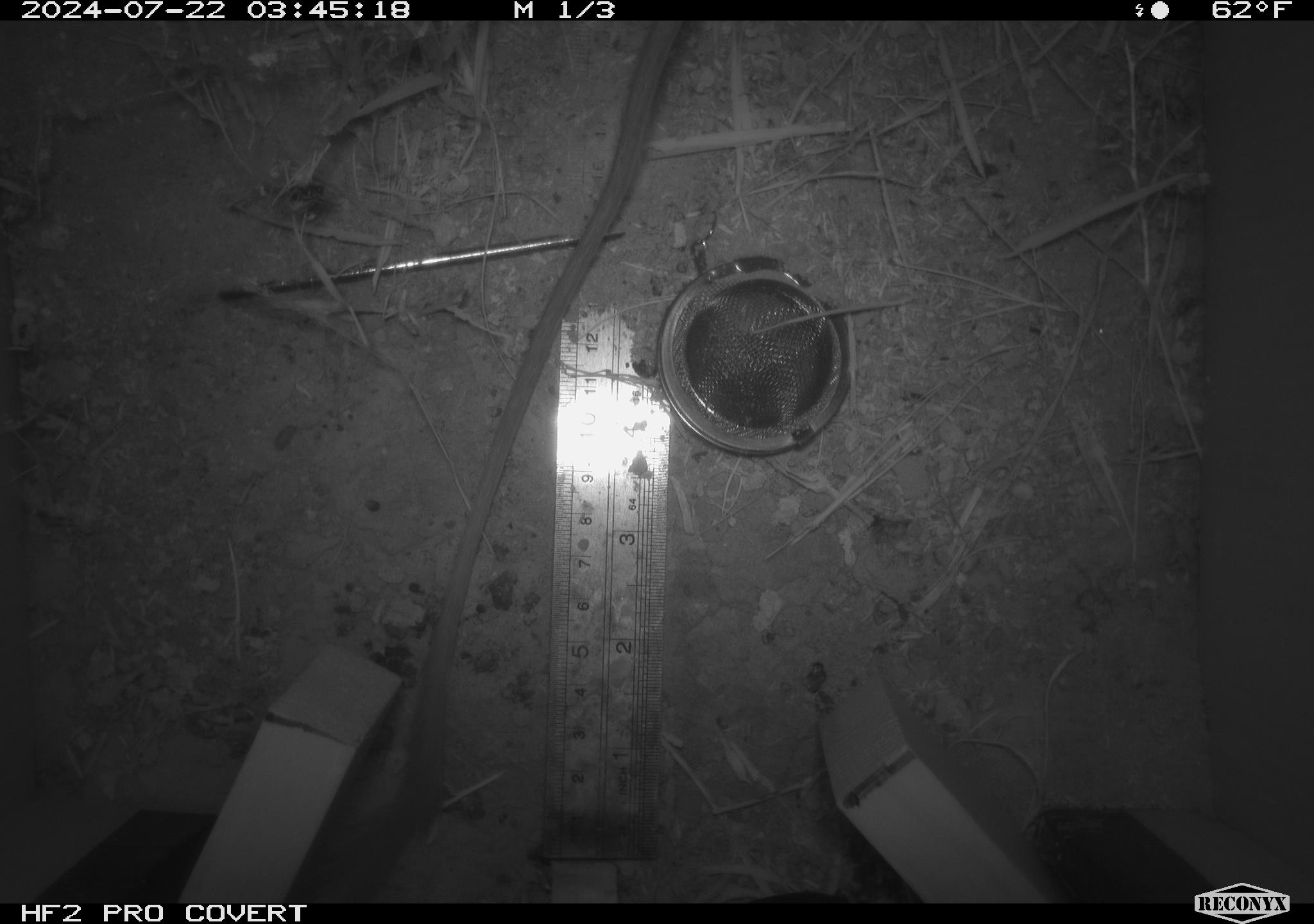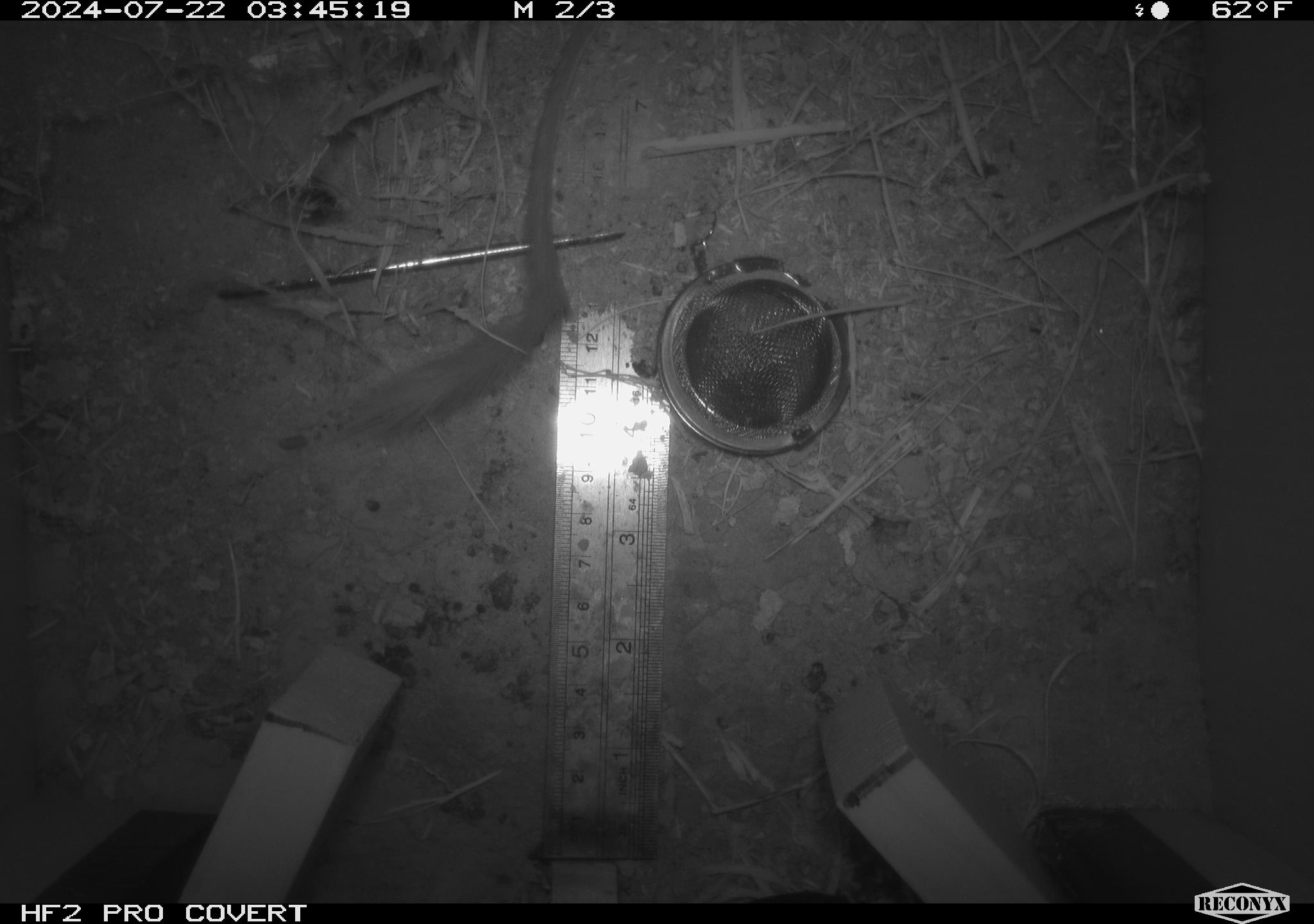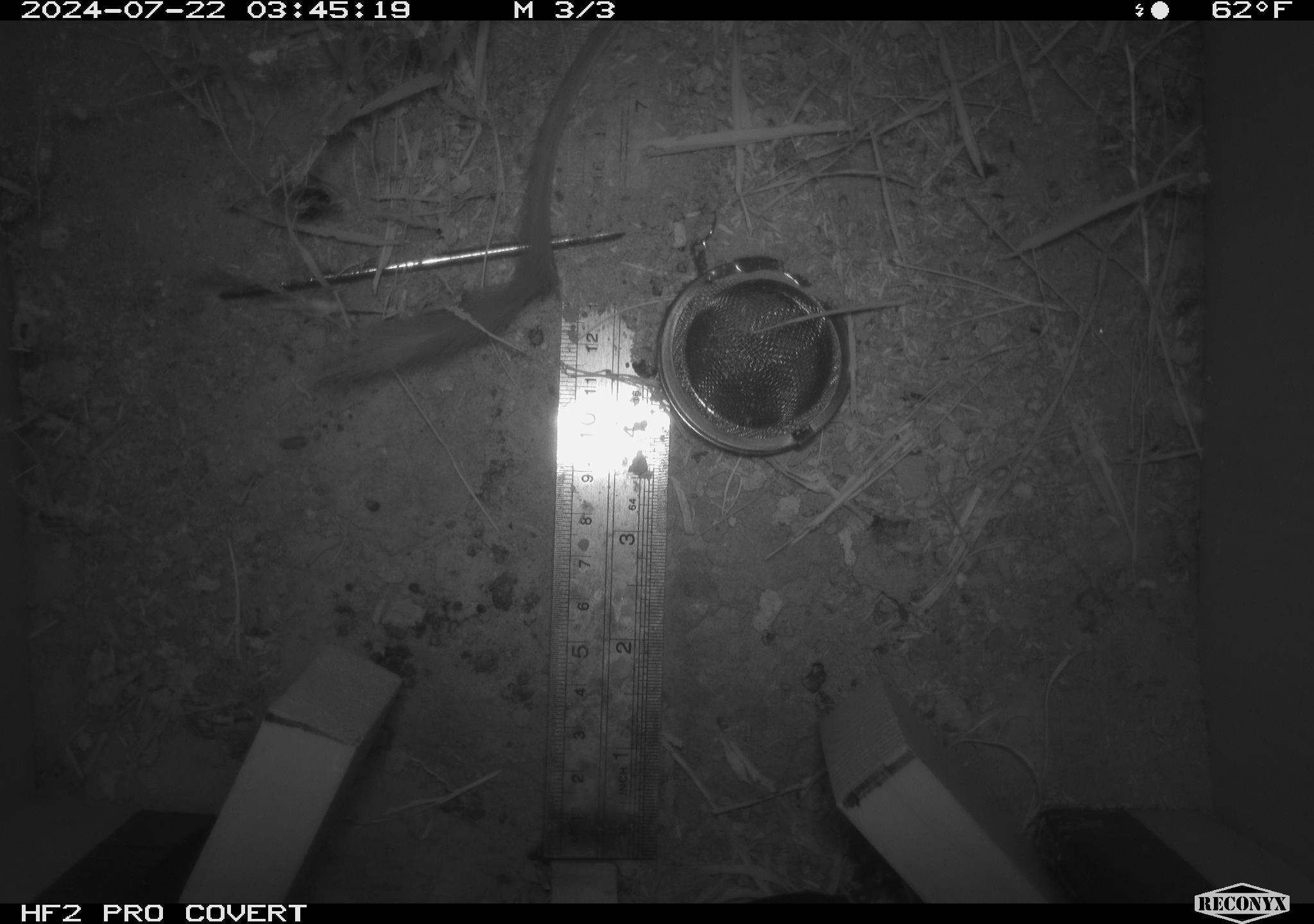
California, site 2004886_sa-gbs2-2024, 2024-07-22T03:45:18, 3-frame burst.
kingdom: Animalia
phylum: Chordata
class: Mammalia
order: Rodentia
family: Heteromyidae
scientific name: Heteromyidae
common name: kangaroo rats and pocket mice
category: heteromyidae family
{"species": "heteromyidae family (kangaroo rats and pocket mice) (Heteromyidae)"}